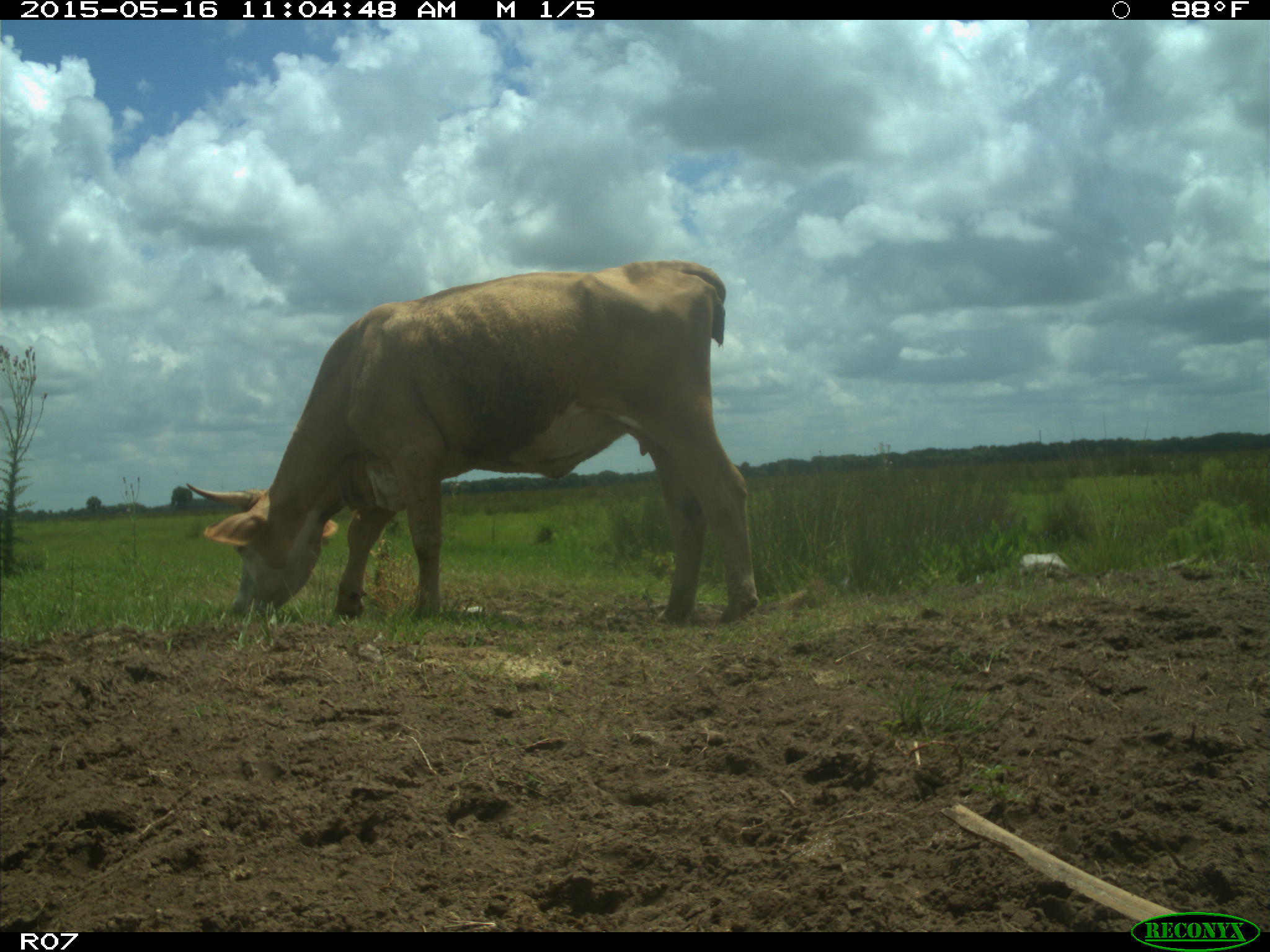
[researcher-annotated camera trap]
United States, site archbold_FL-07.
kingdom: Animalia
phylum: Chordata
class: Mammalia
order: Artiodactyla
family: Bovidae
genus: Bos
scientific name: Bos taurus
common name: domestic cow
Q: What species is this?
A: Bos taurus (domestic cow).